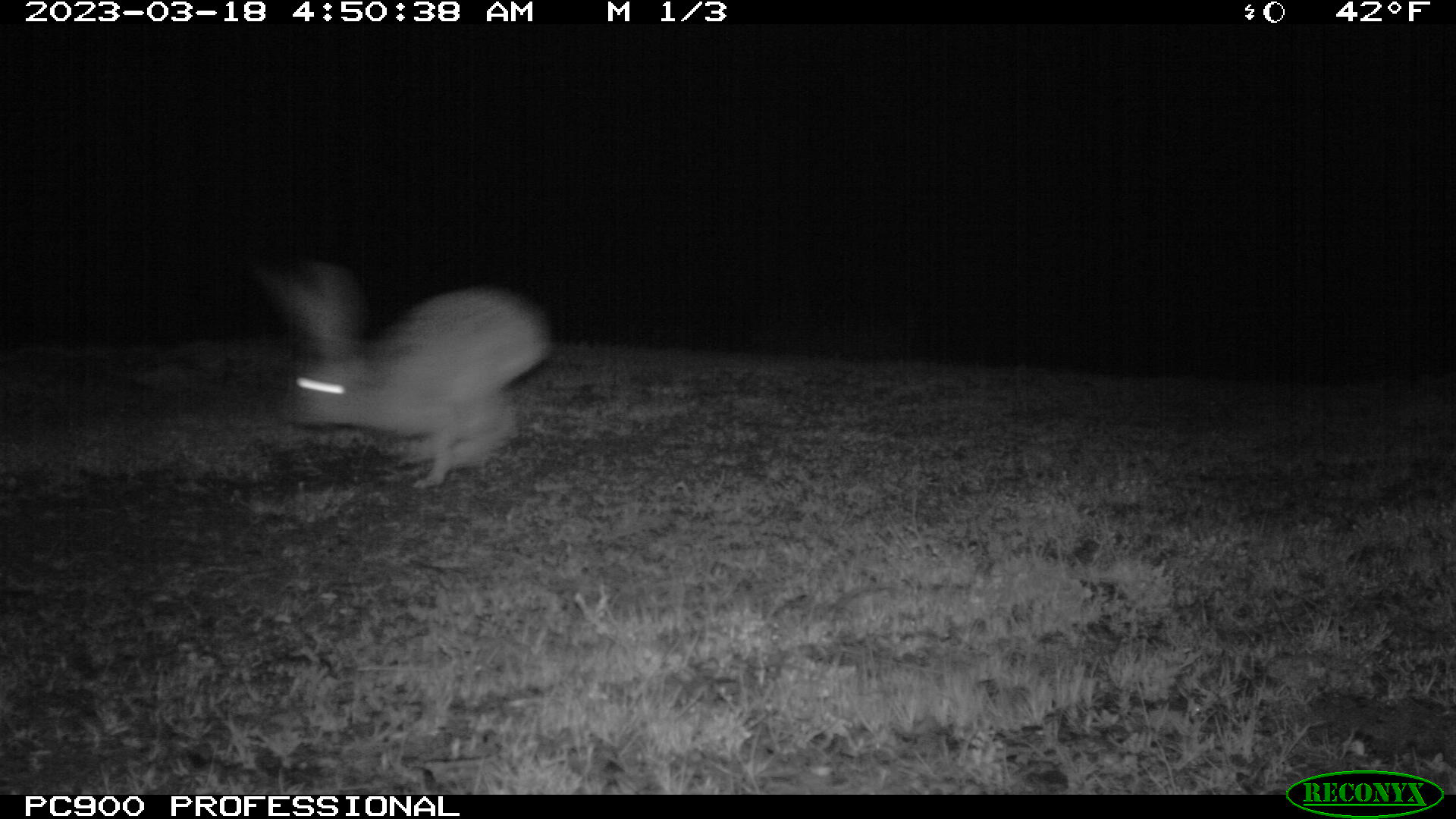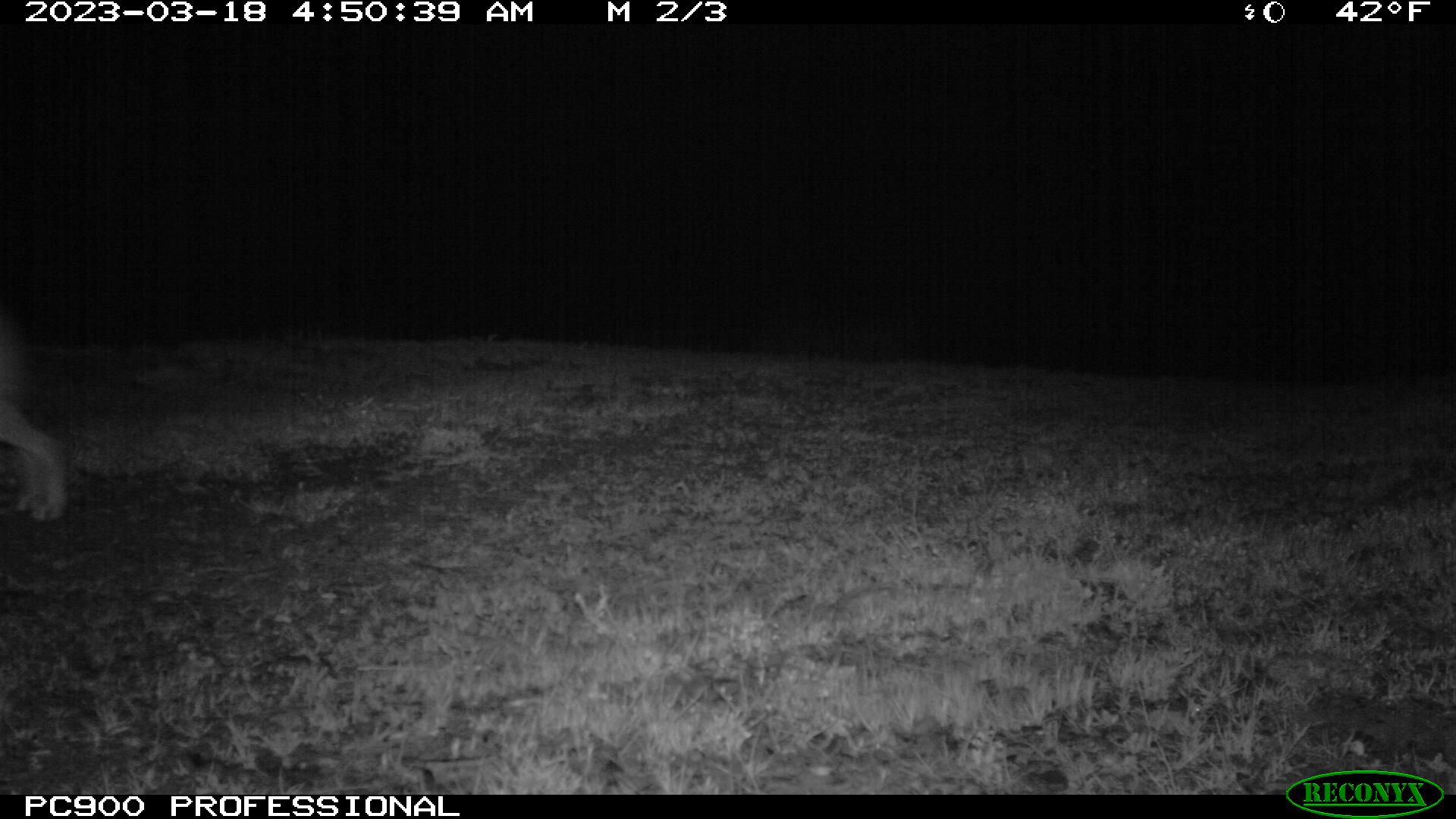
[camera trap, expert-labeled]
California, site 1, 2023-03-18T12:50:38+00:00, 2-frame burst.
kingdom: Animalia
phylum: Chordata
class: Mammalia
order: Lagomorpha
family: Leporidae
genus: Lepus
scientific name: Lepus californicus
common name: black-tailed jackrabbit